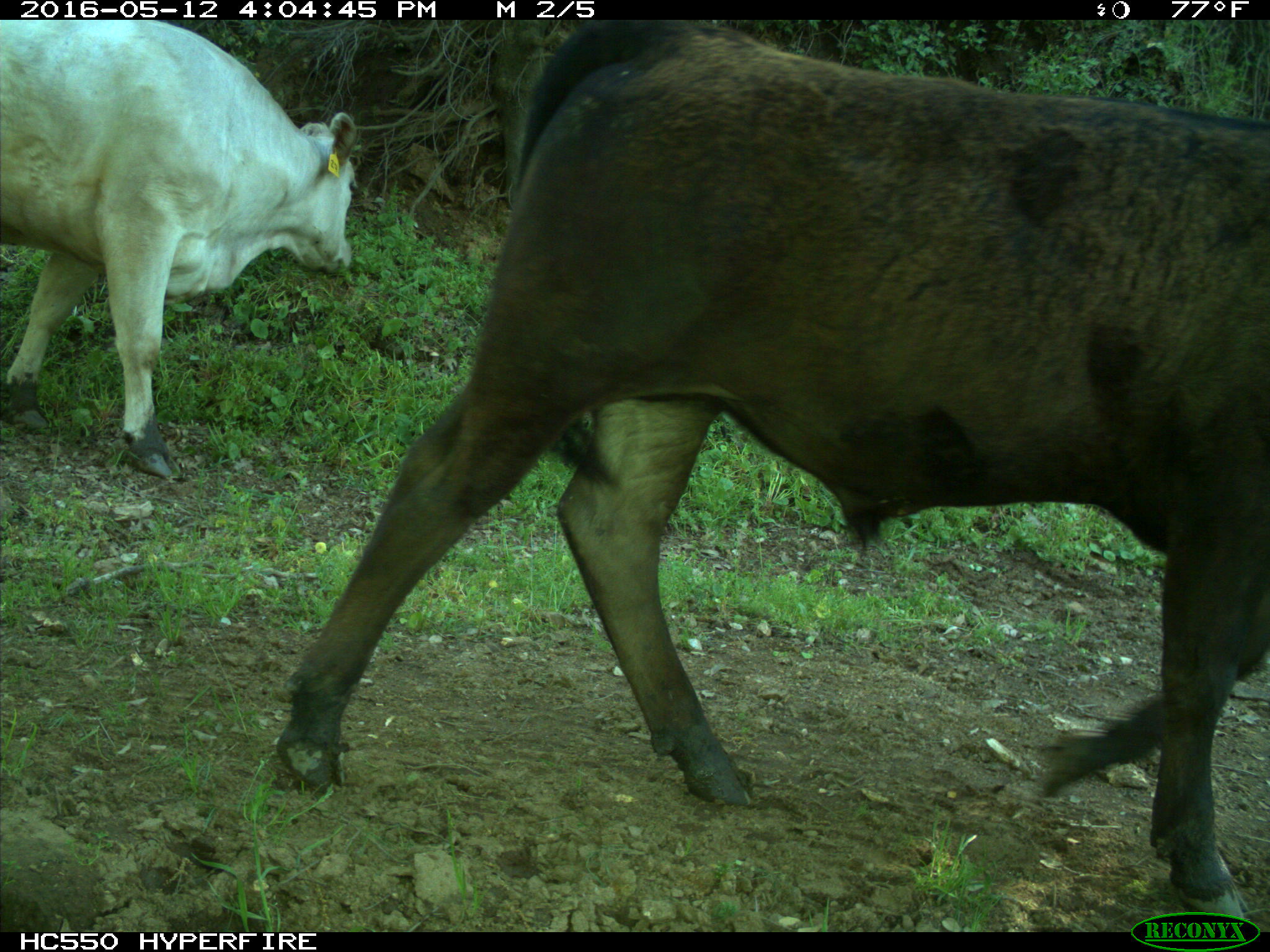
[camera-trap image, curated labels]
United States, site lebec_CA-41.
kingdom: Animalia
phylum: Chordata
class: Mammalia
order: Artiodactyla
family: Bovidae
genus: Bos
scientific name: Bos taurus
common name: domestic cow